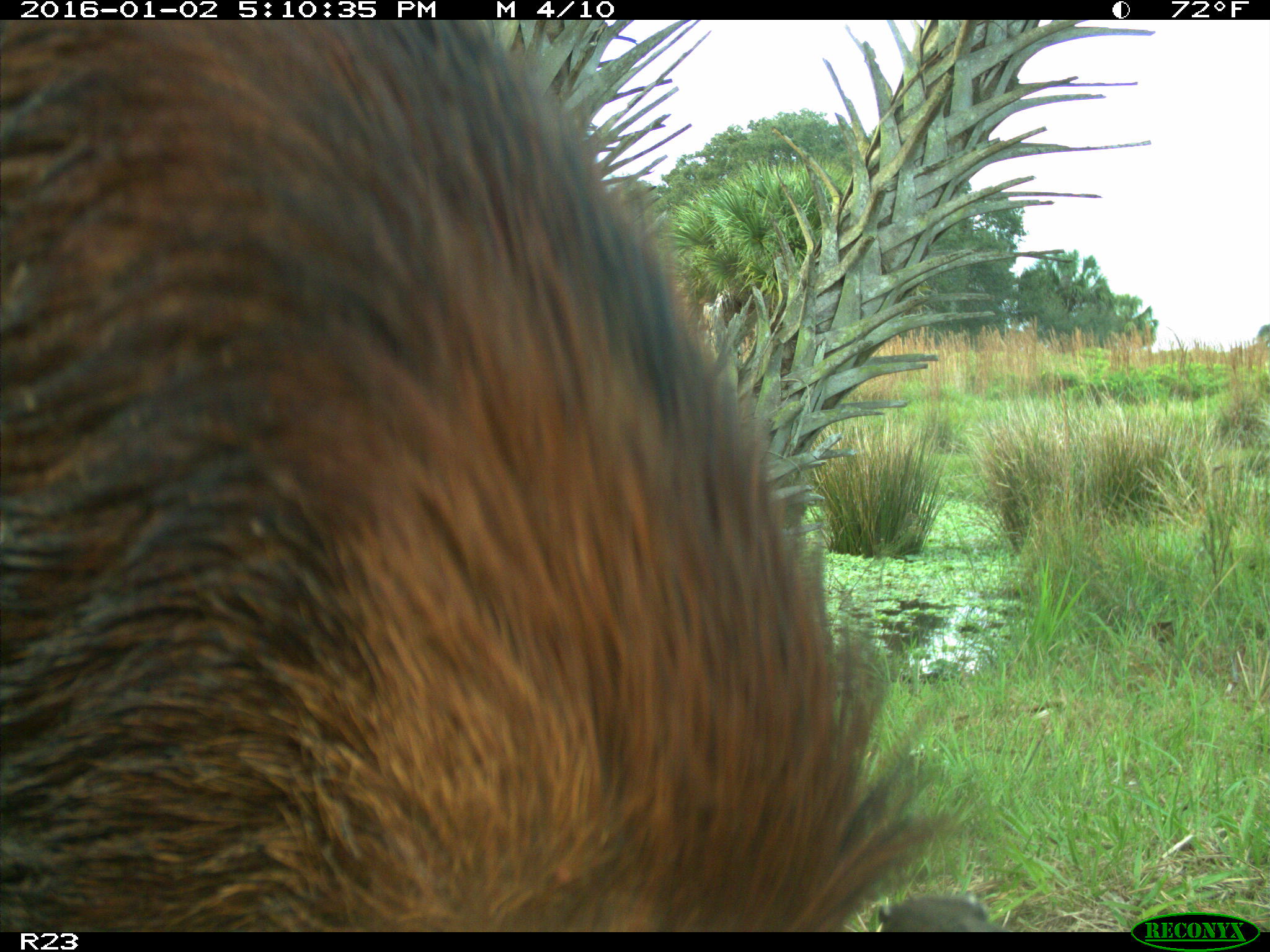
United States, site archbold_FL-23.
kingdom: Animalia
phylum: Chordata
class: Mammalia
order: Artiodactyla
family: Suidae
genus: Sus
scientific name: Sus scrofa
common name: wild boar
Sus scrofa (wild boar).